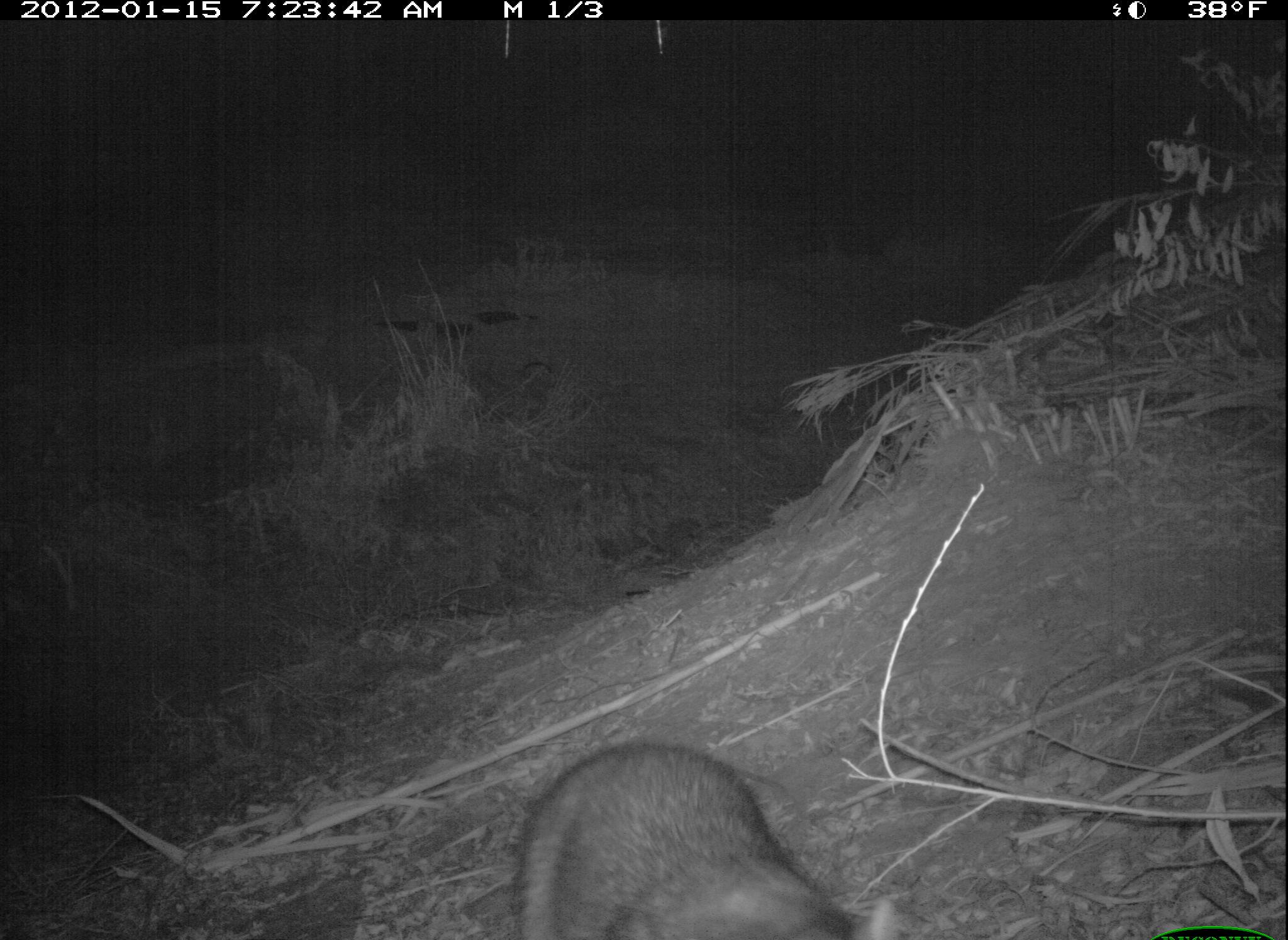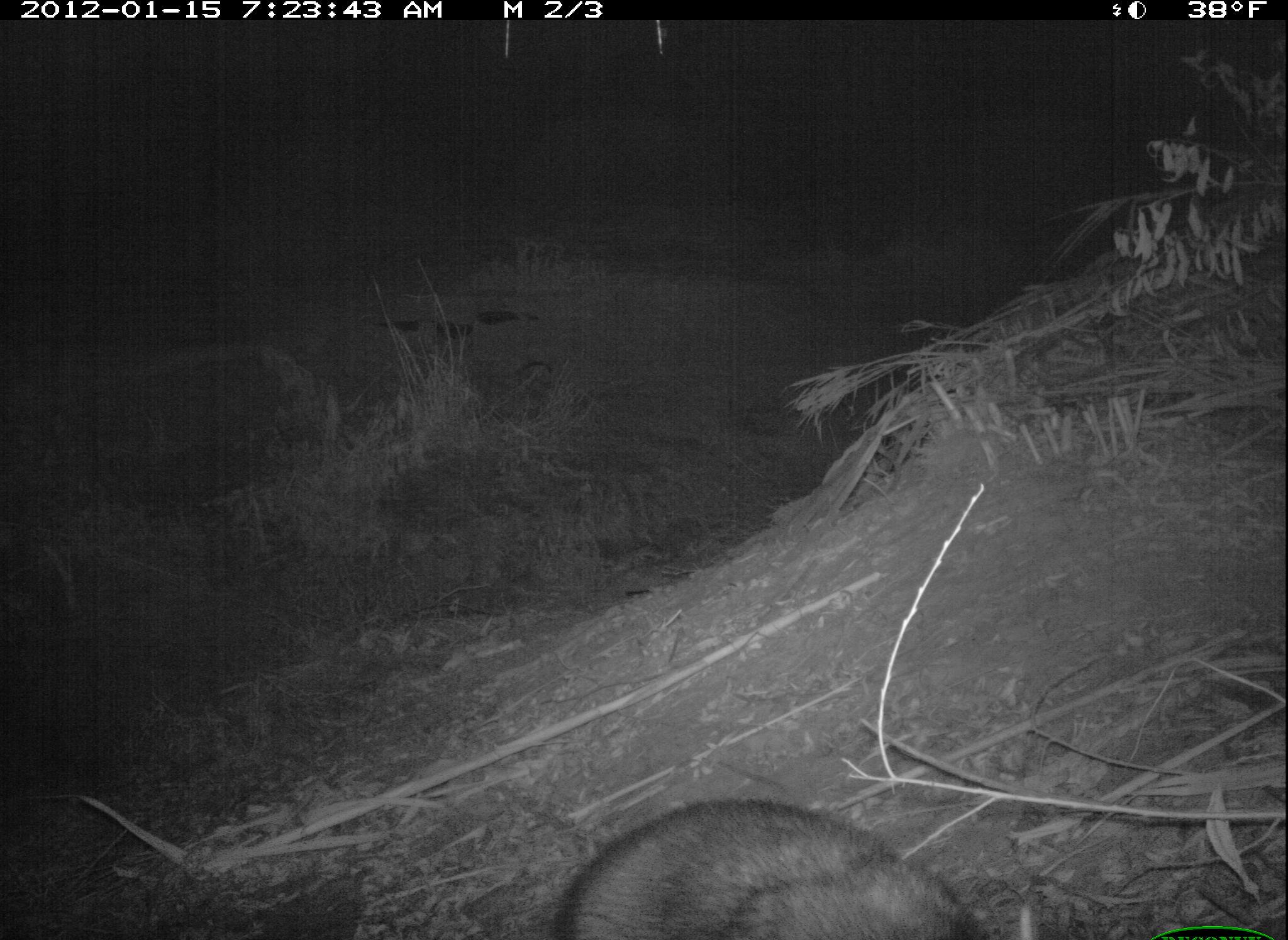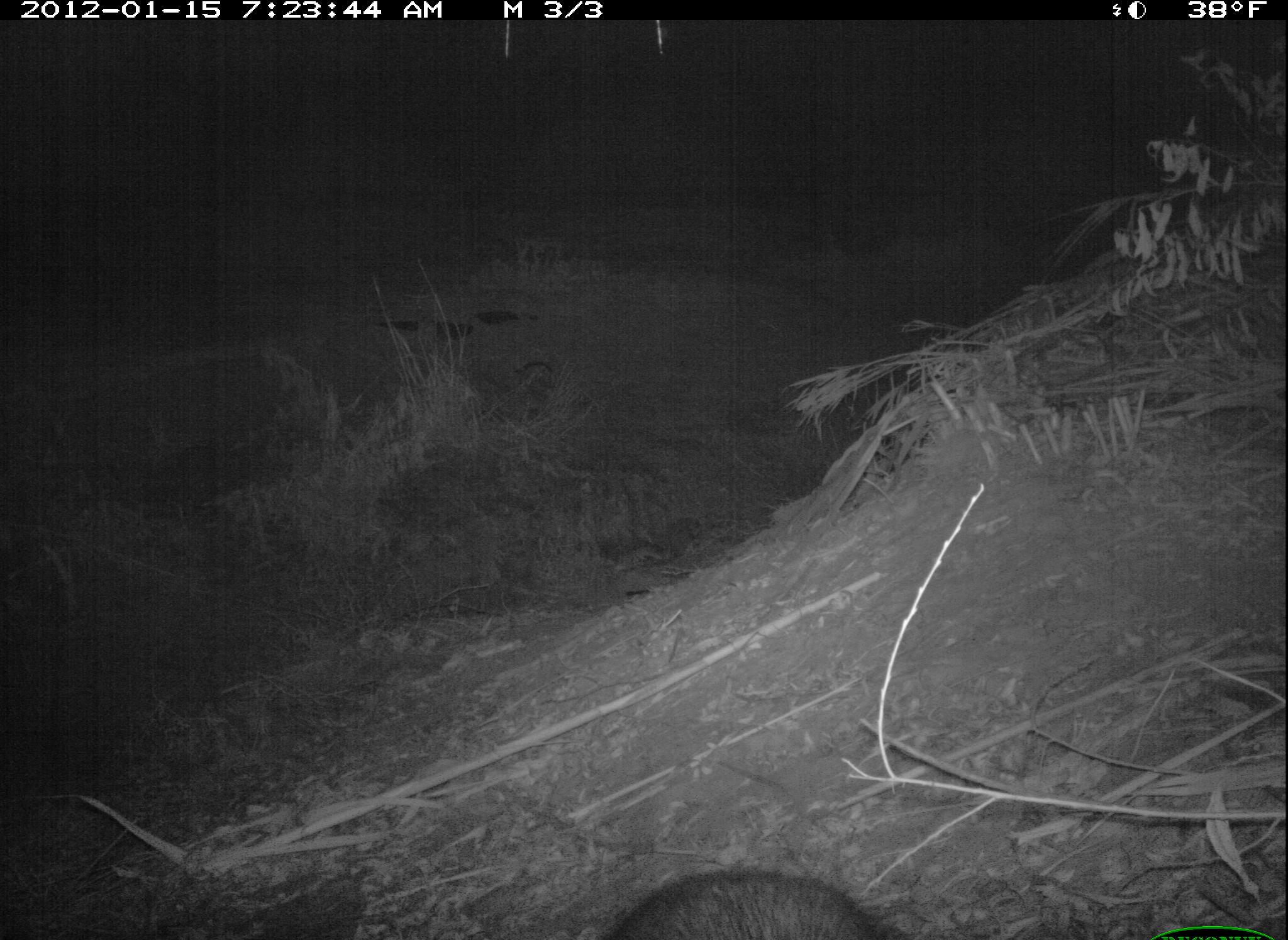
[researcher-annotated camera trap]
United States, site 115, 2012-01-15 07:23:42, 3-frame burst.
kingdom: Animalia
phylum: Chordata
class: Mammalia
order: Carnivora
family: Procyonidae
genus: Procyon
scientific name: Procyon lotor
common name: raccoon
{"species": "raccoon (Procyon lotor)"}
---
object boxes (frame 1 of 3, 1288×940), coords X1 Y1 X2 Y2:
raccoon: 507 734 861 937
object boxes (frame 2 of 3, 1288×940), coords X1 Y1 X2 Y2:
raccoon: 539 783 1026 940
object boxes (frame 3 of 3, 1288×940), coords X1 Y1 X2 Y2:
raccoon: 592 854 911 937